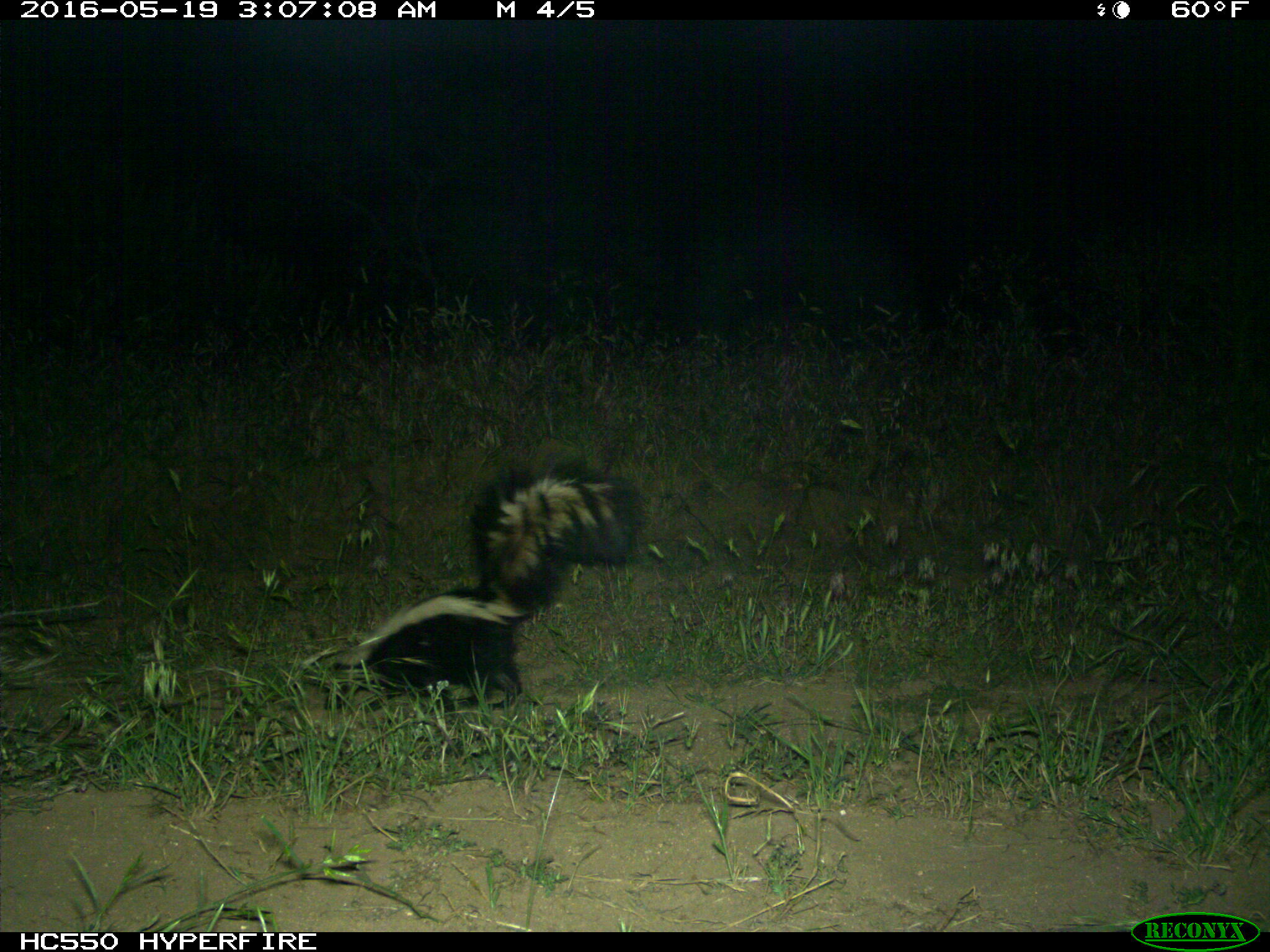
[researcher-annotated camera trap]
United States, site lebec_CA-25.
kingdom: Animalia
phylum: Chordata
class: Mammalia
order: Carnivora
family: Mephitidae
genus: Mephitis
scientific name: Mephitis mephitis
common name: striped skunk